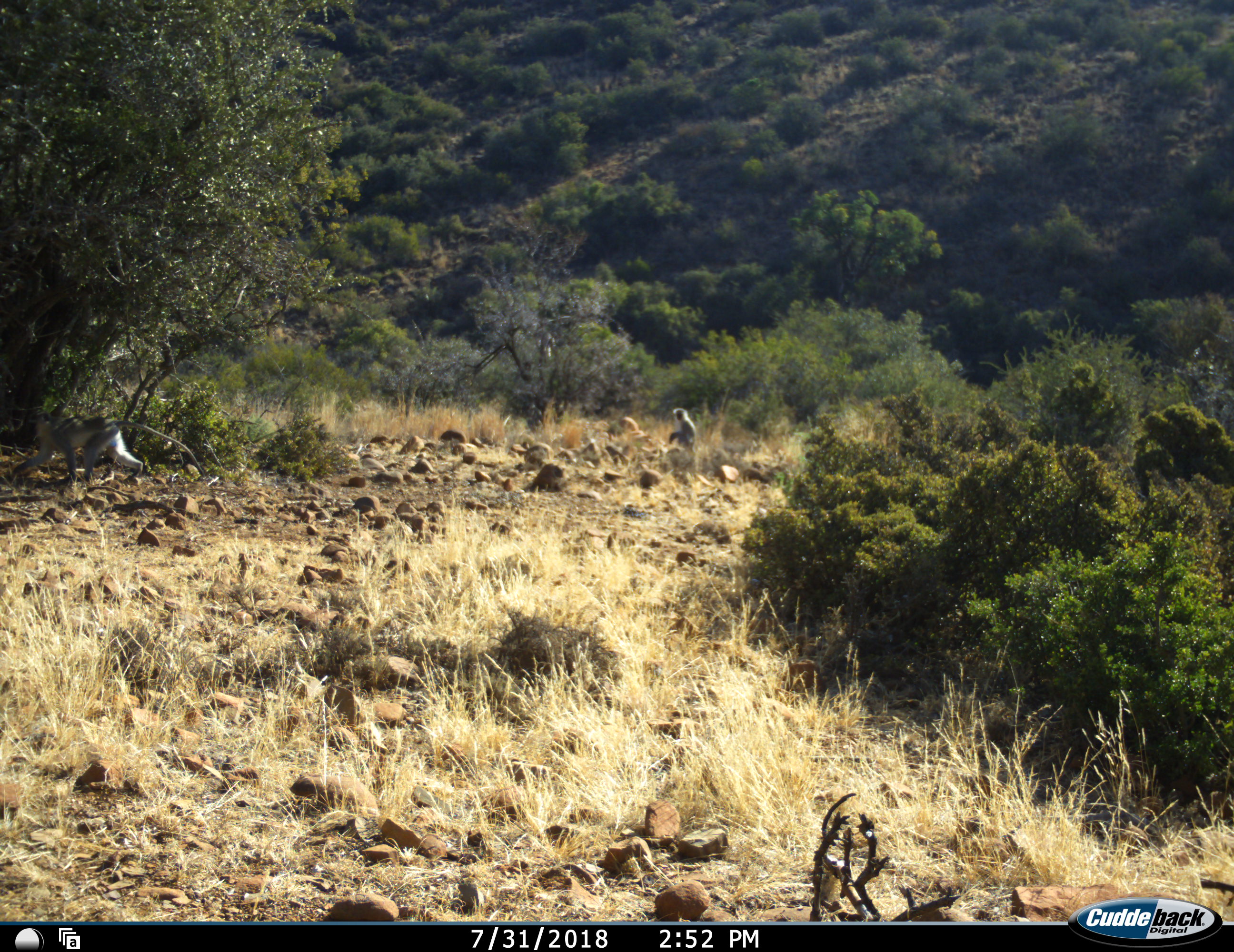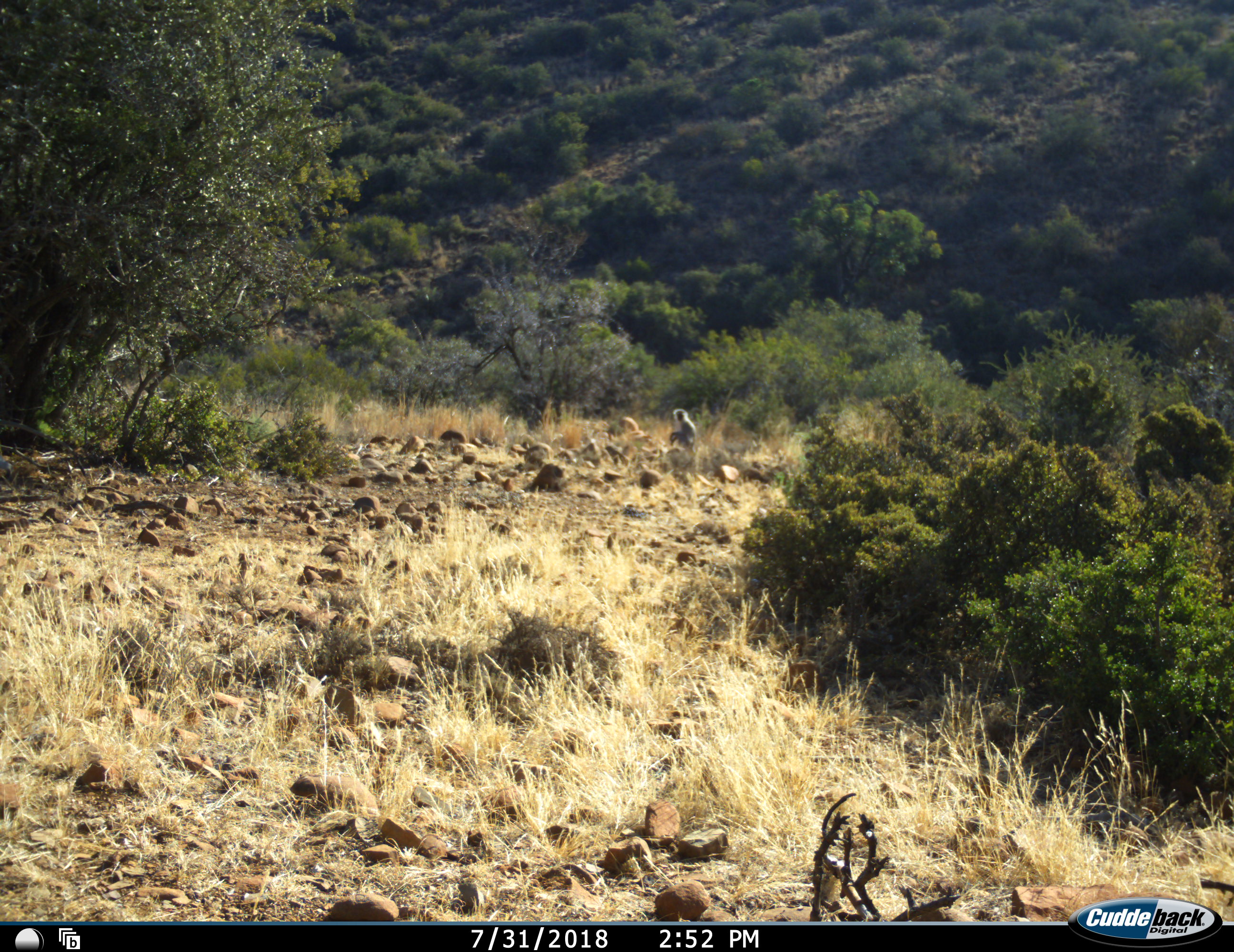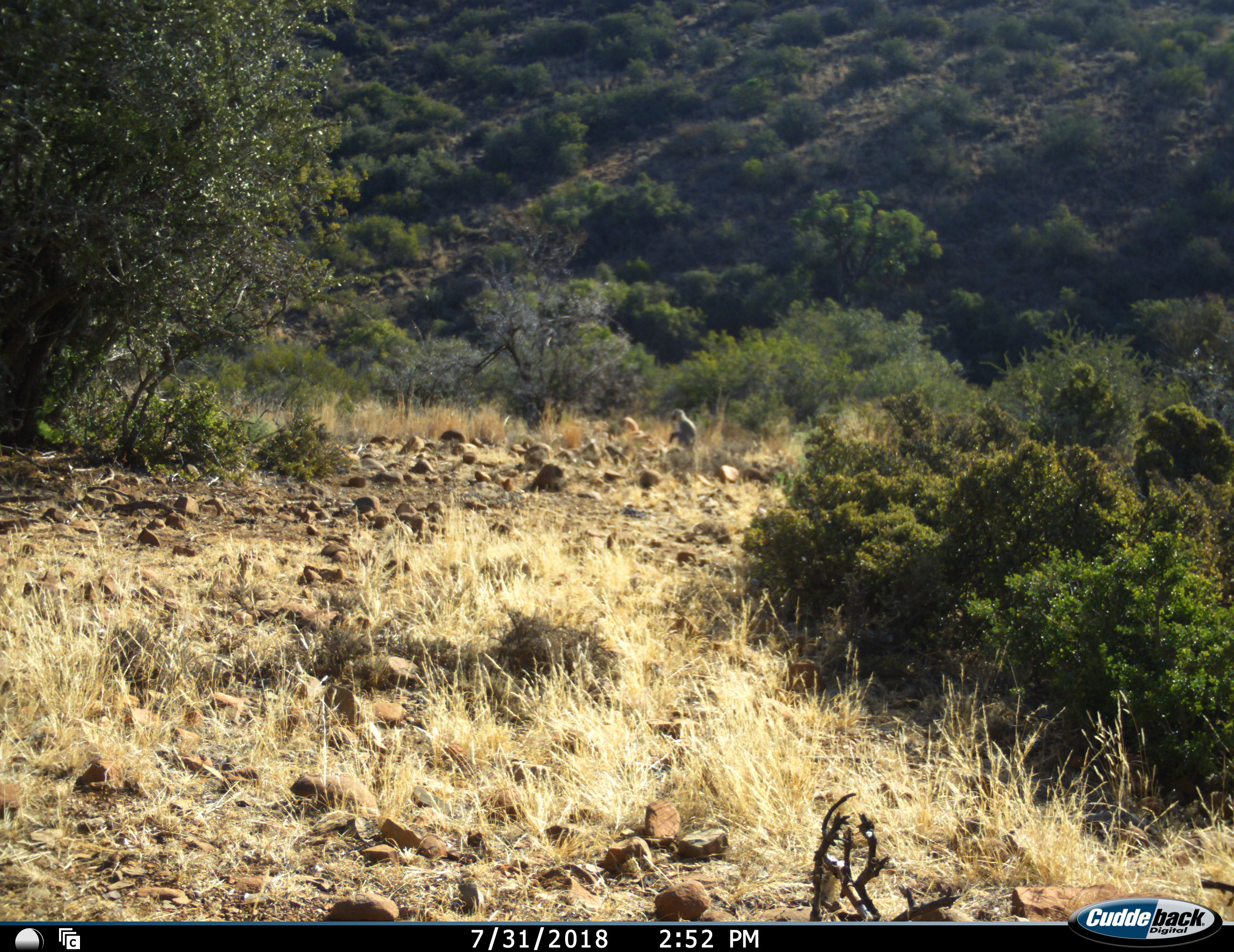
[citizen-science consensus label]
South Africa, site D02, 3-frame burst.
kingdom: Animalia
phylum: Chordata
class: Mammalia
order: Primates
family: Cercopithecidae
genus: Chlorocebus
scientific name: Chlorocebus pygerythrus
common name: vervet monkey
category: monkeyvervet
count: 2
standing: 33%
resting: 56%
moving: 100%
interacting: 11%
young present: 0%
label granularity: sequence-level